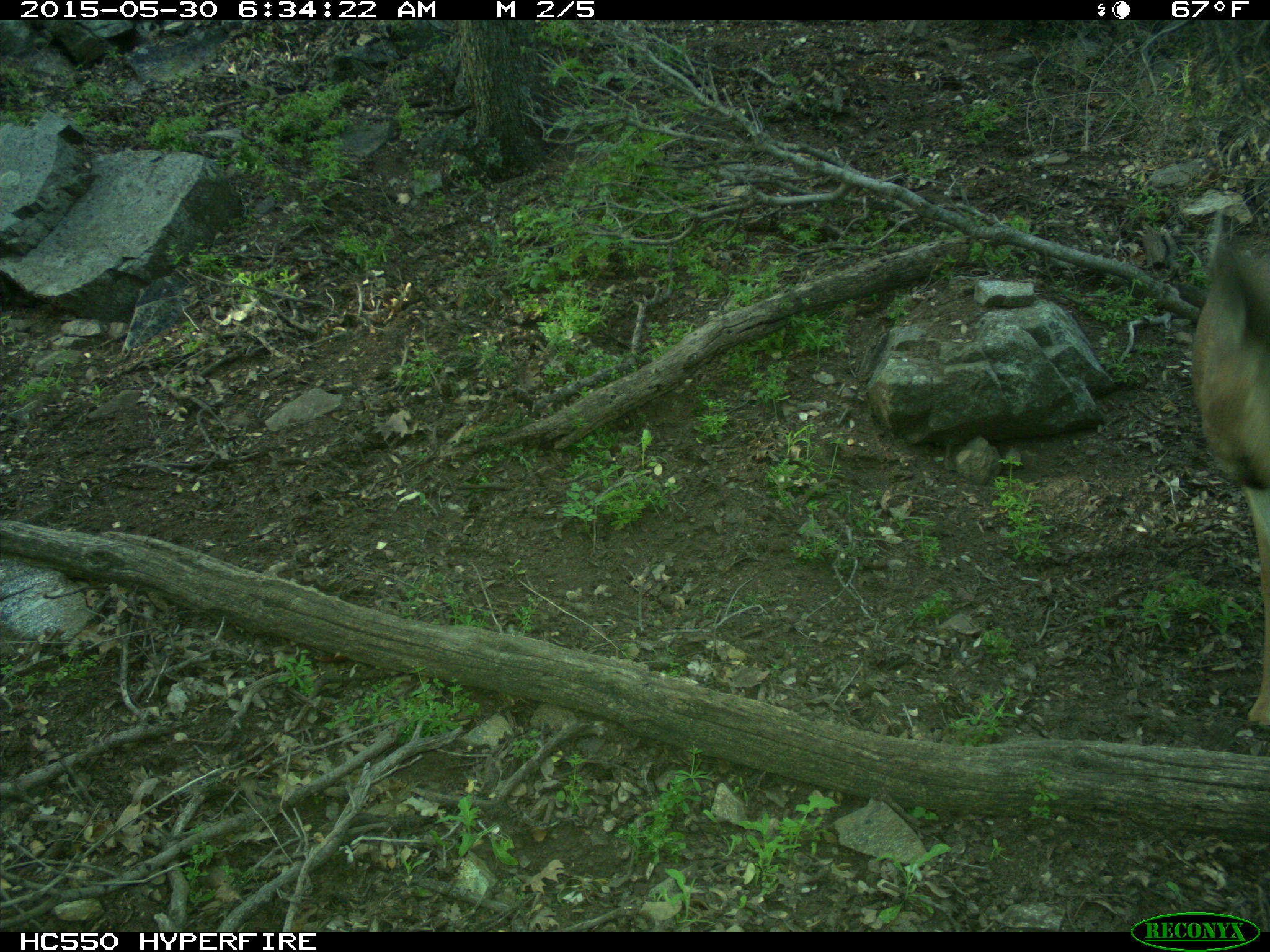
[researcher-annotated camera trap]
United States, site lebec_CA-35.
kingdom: Animalia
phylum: Chordata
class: Mammalia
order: Artiodactyla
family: Cervidae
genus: Odocoileus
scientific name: Odocoileus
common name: deer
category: unidentified deer